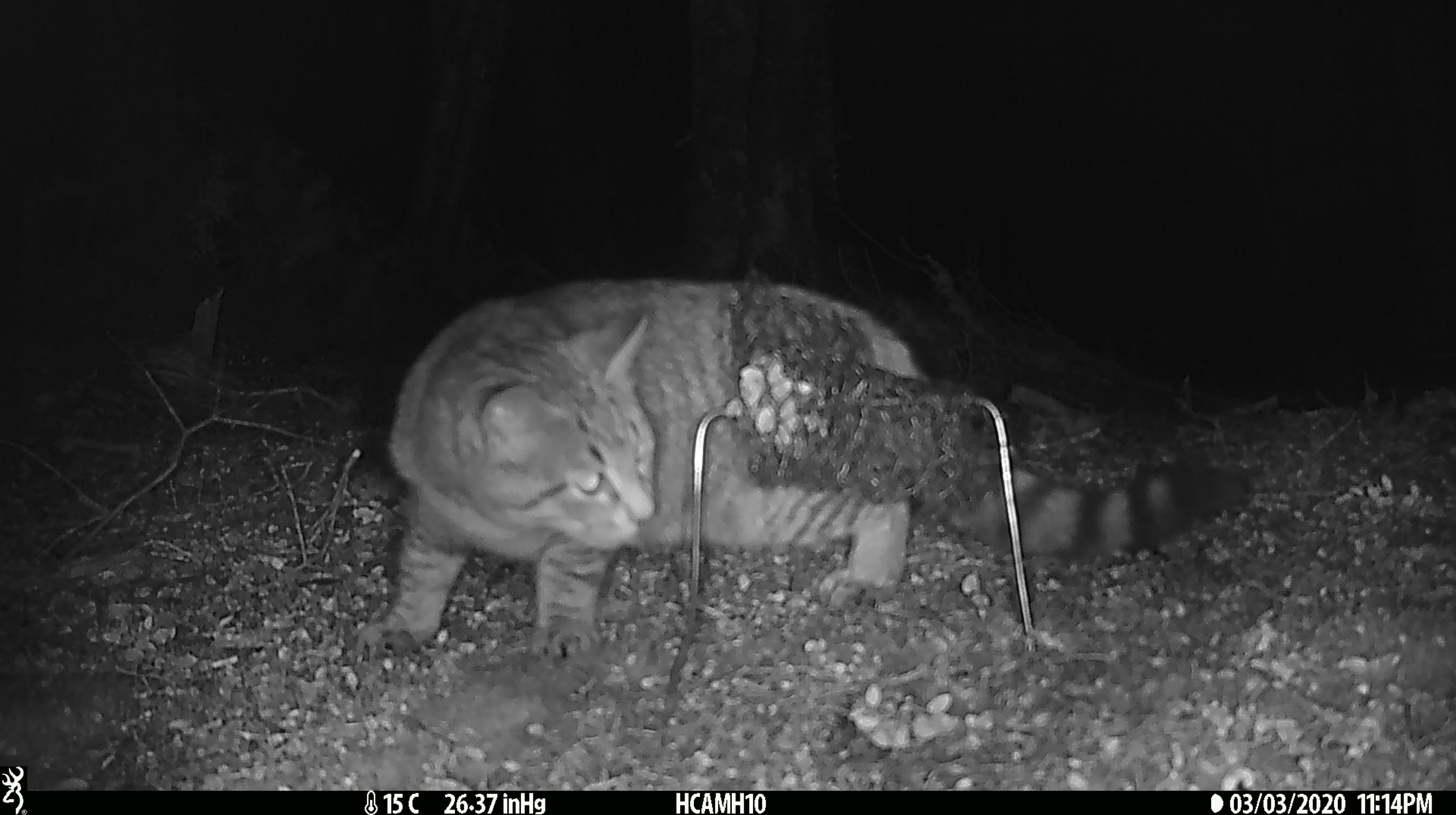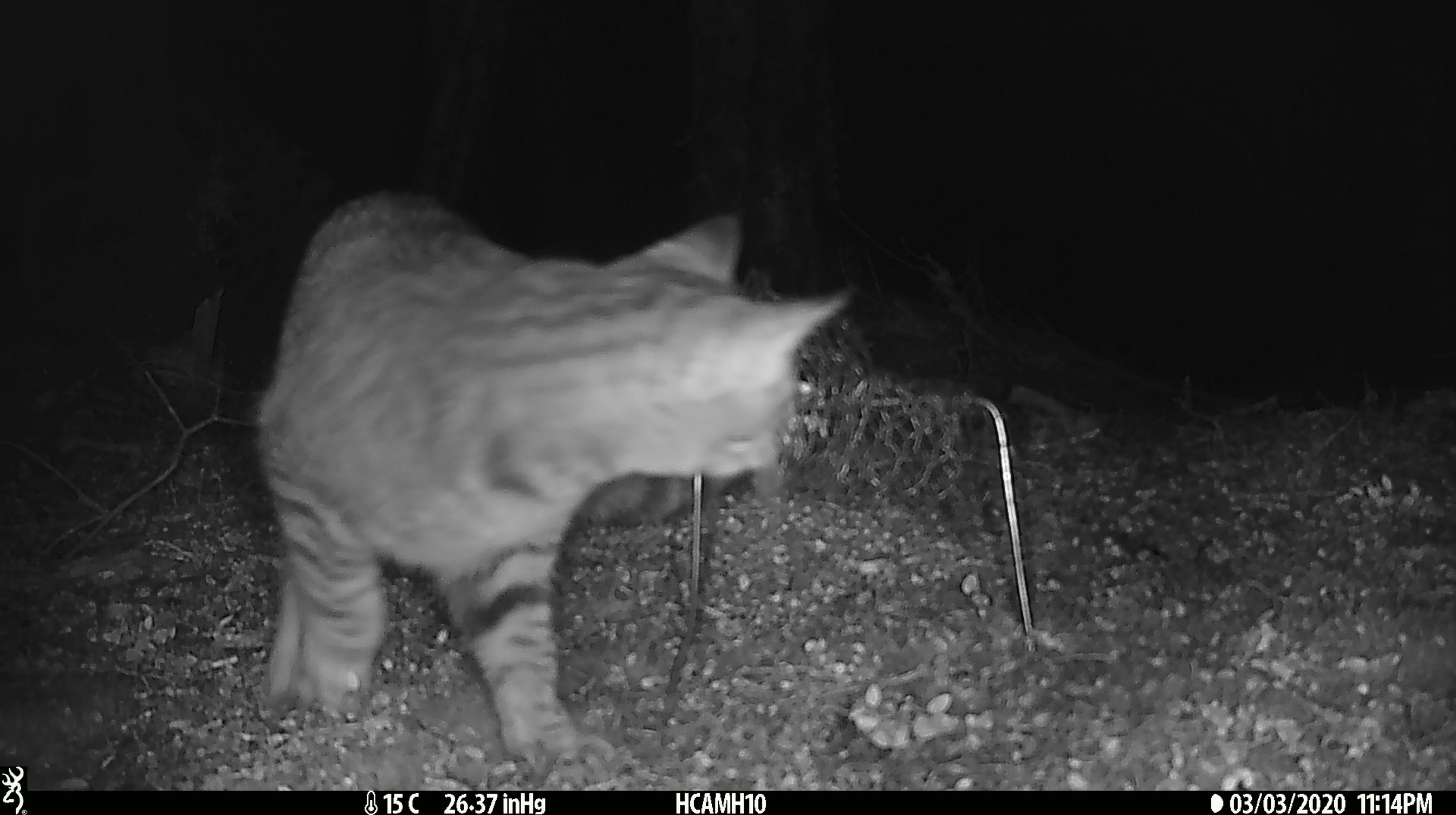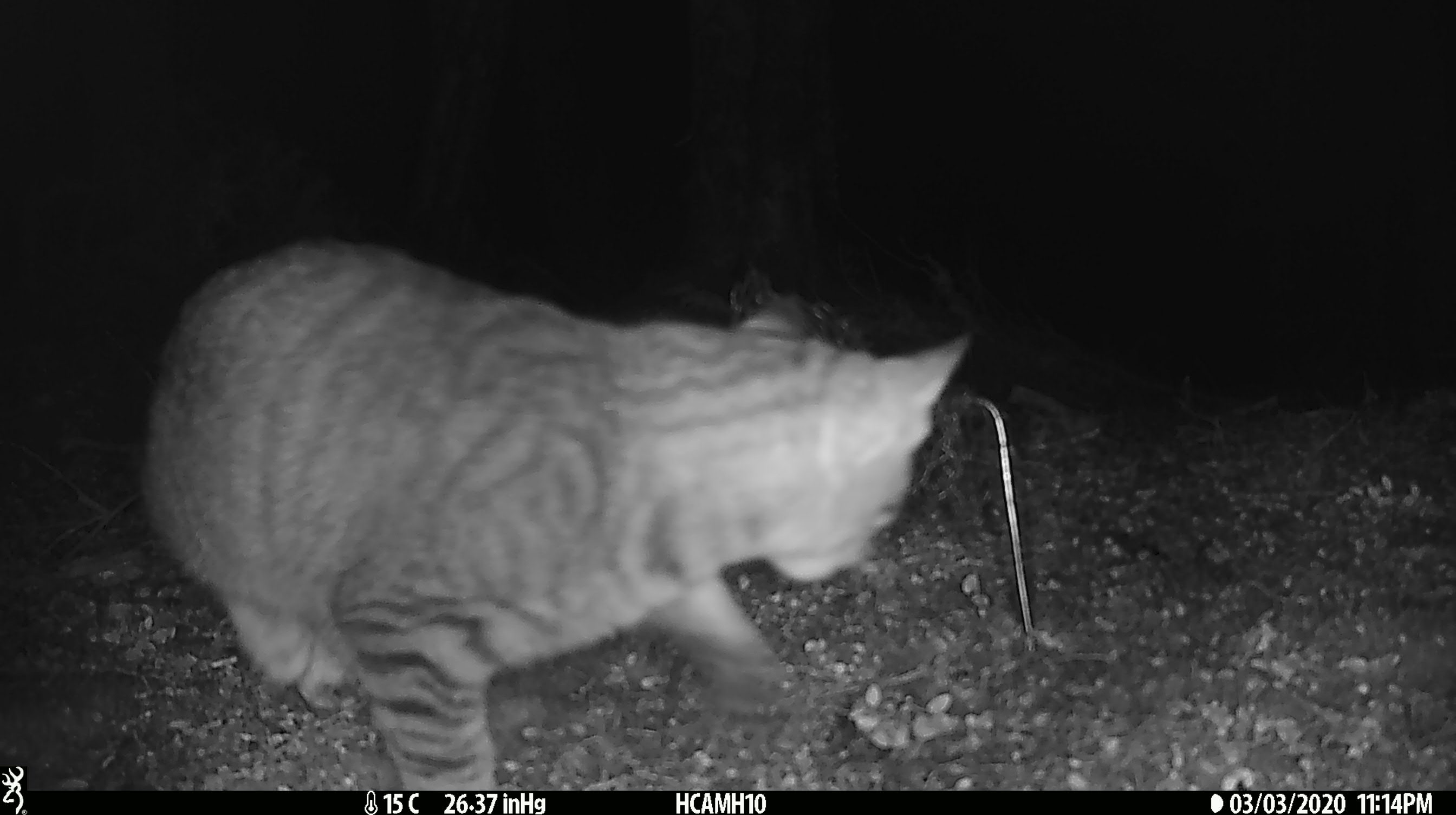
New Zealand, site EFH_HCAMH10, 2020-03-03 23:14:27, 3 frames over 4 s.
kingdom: Animalia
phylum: Chordata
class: Mammalia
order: Carnivora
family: Felidae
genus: Felis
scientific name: Felis catus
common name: domestic cat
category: cat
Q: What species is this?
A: Cat (domestic cat) (Felis catus).